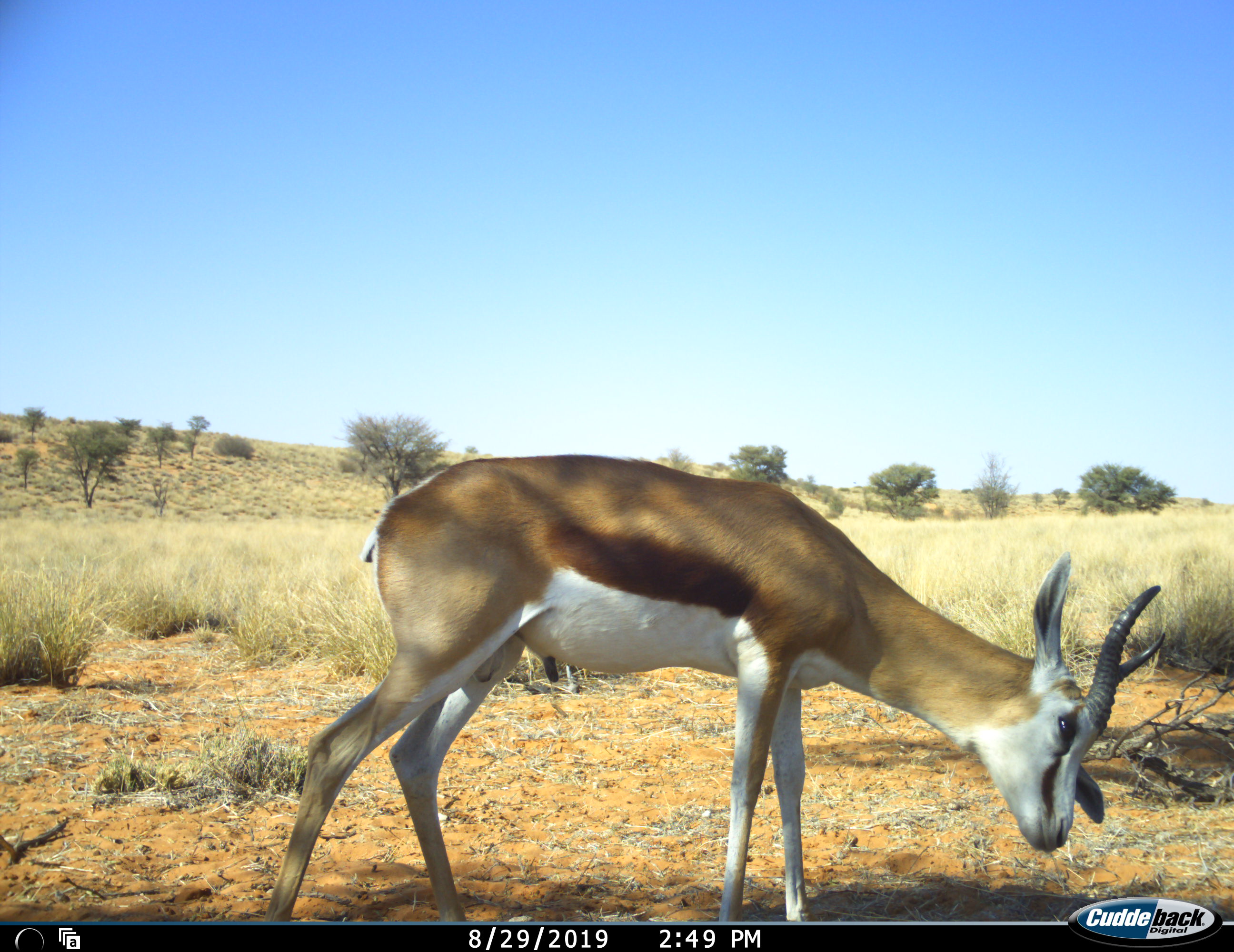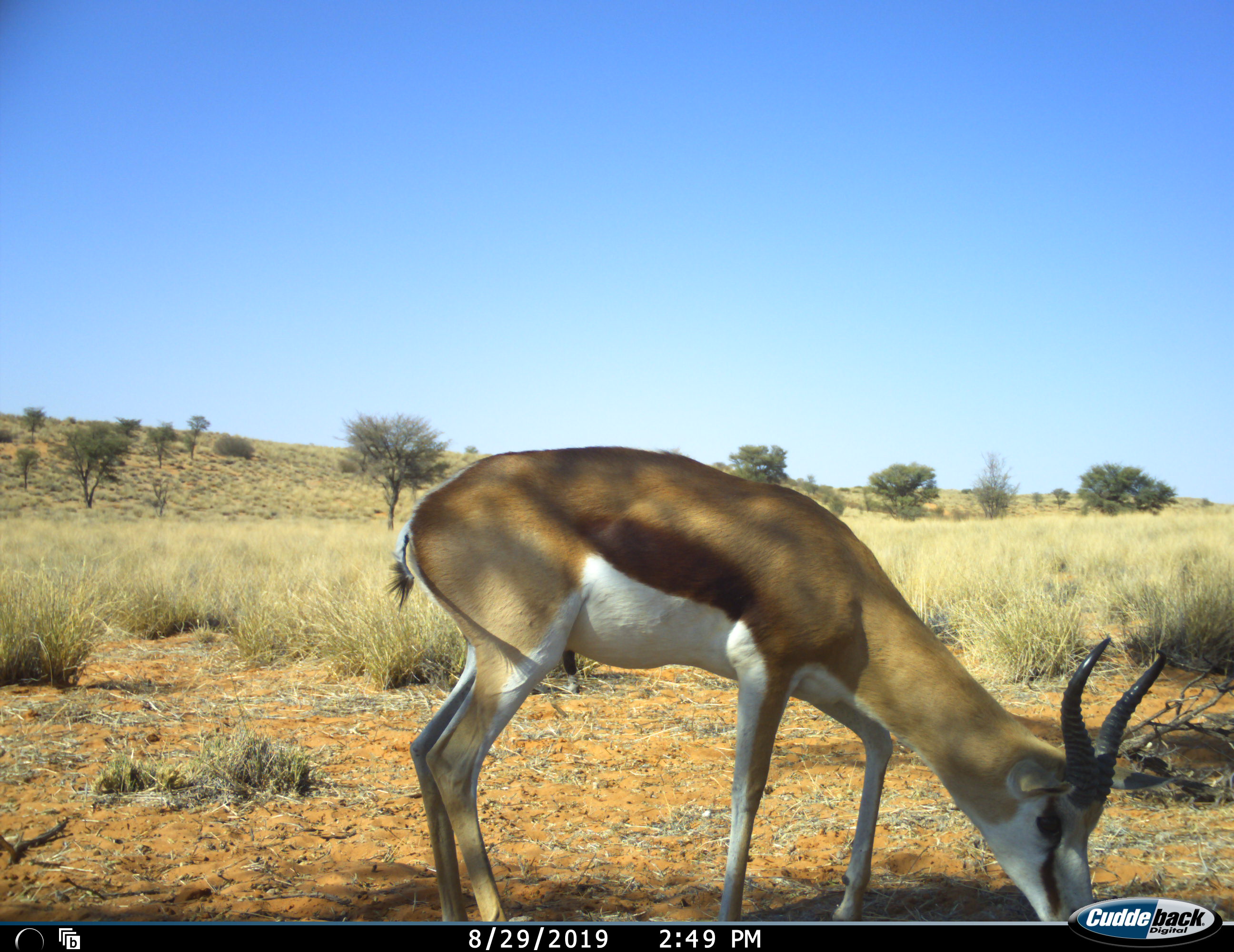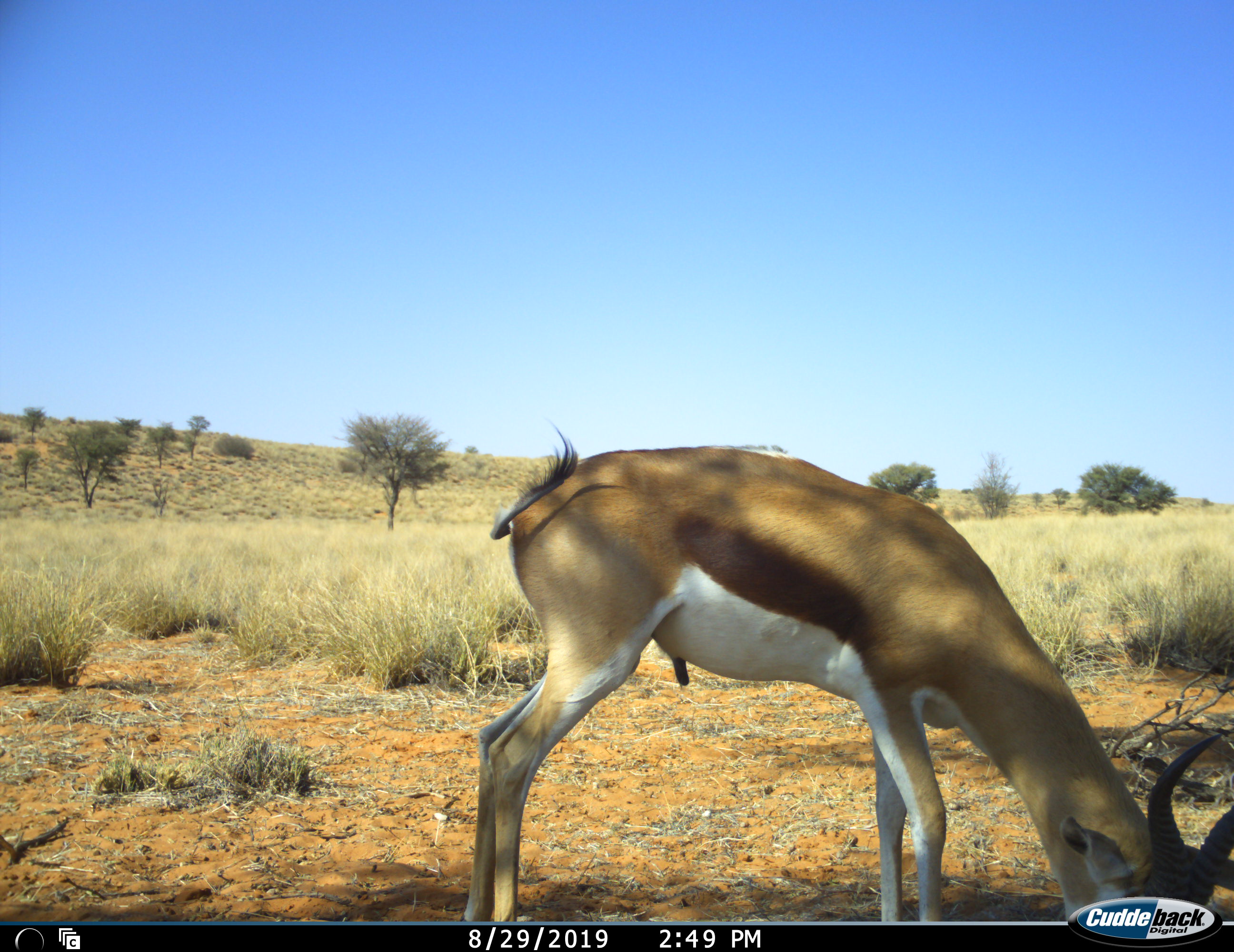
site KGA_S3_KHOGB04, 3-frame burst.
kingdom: Animalia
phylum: Chordata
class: Mammalia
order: Artiodactyla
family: Bovidae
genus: Antidorcas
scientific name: Antidorcas marsupialis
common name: springbok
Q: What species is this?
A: Springbok (Antidorcas marsupialis).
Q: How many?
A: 1.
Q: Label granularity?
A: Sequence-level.